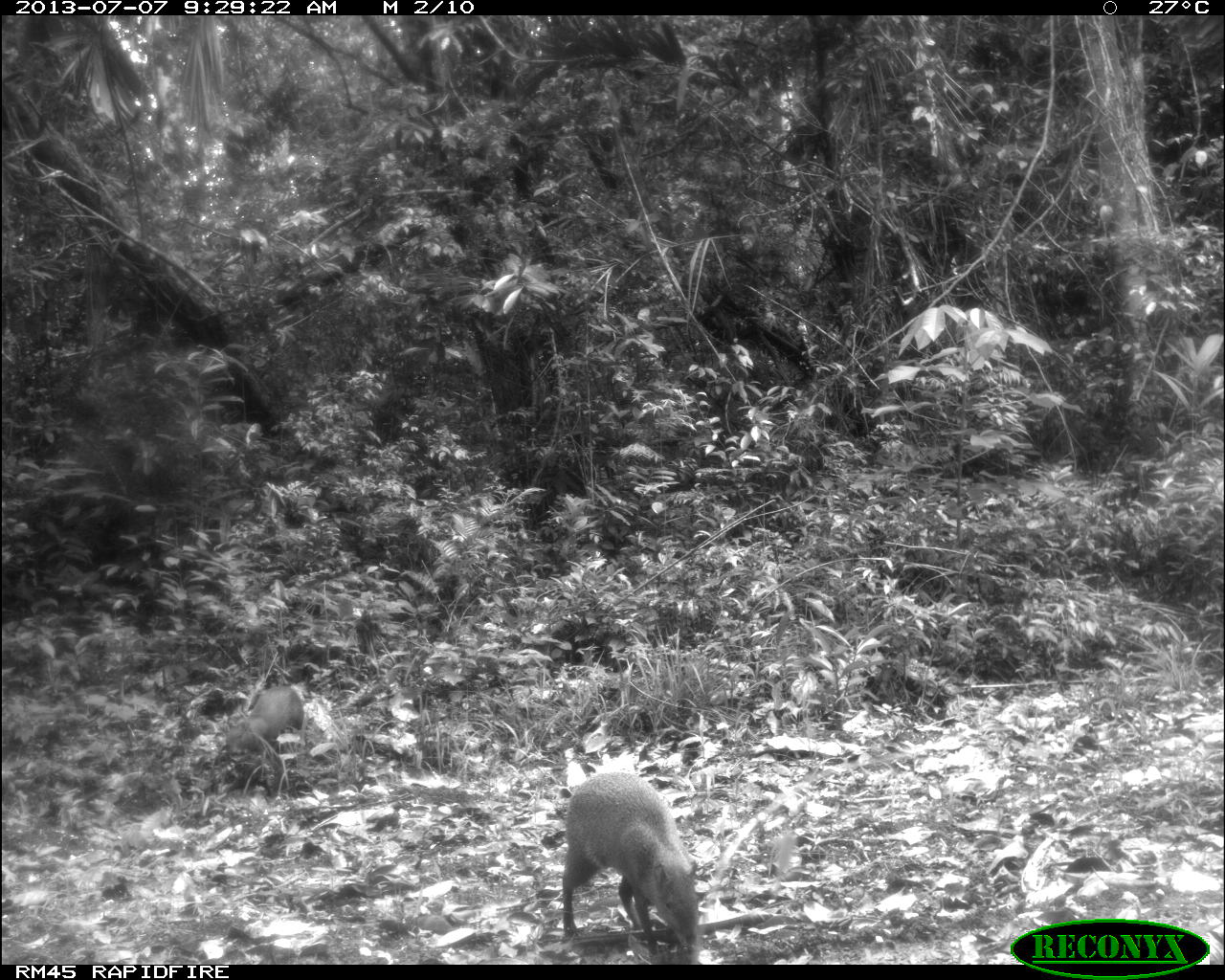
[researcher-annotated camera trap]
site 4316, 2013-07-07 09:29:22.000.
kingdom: Animalia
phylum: Chordata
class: Mammalia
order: Rodentia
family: Dasyproctidae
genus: Dasyprocta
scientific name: Dasyprocta punctata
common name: central american agouti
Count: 2.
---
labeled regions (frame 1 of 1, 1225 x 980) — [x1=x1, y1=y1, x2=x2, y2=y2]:
dasyprocta punctata: [x1=561, y1=773, x2=699, y2=957]; [x1=228, y1=685, x2=305, y2=760]